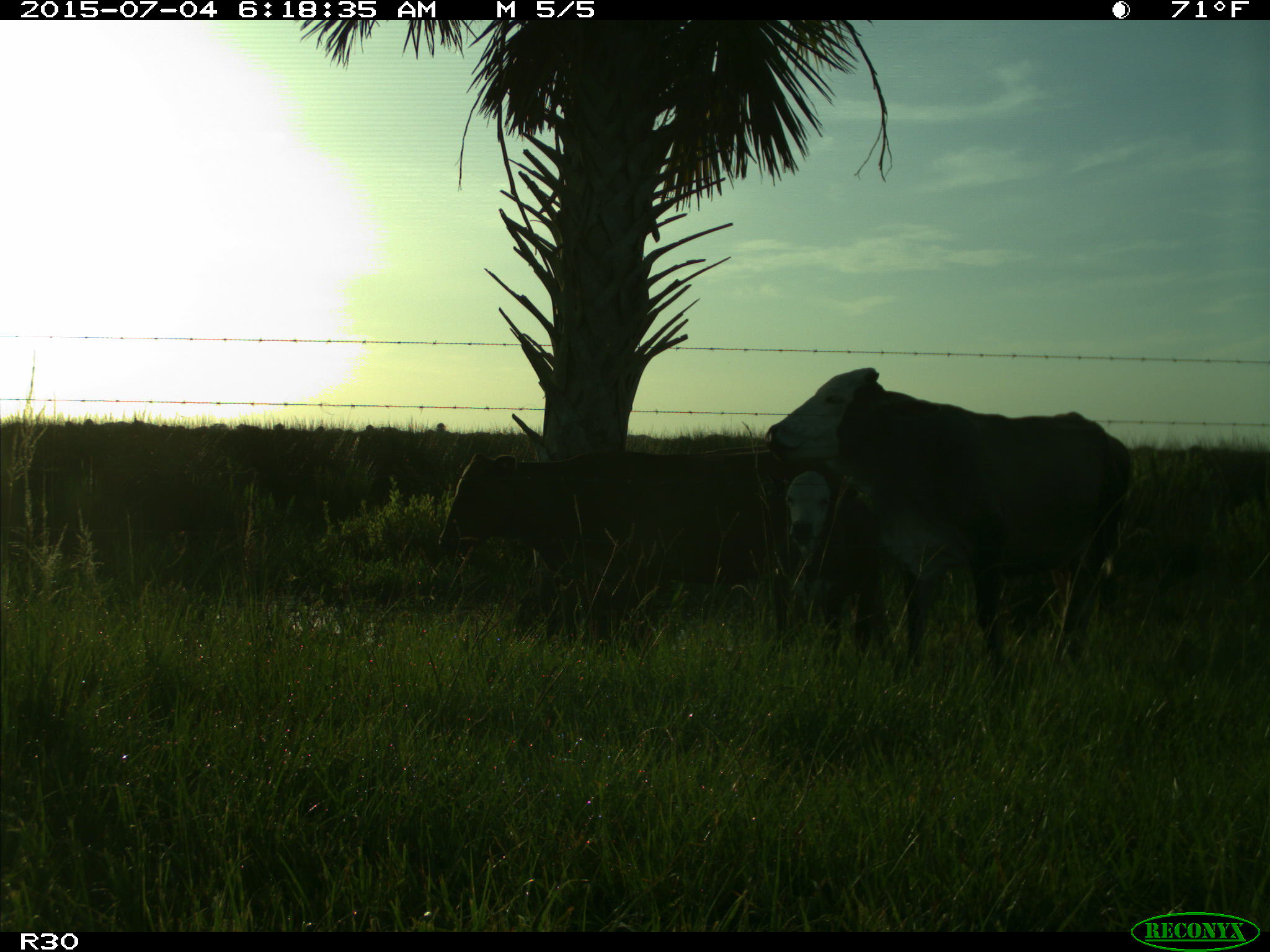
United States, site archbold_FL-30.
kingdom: Animalia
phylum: Chordata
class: Mammalia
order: Artiodactyla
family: Bovidae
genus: Bos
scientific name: Bos taurus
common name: domestic cow